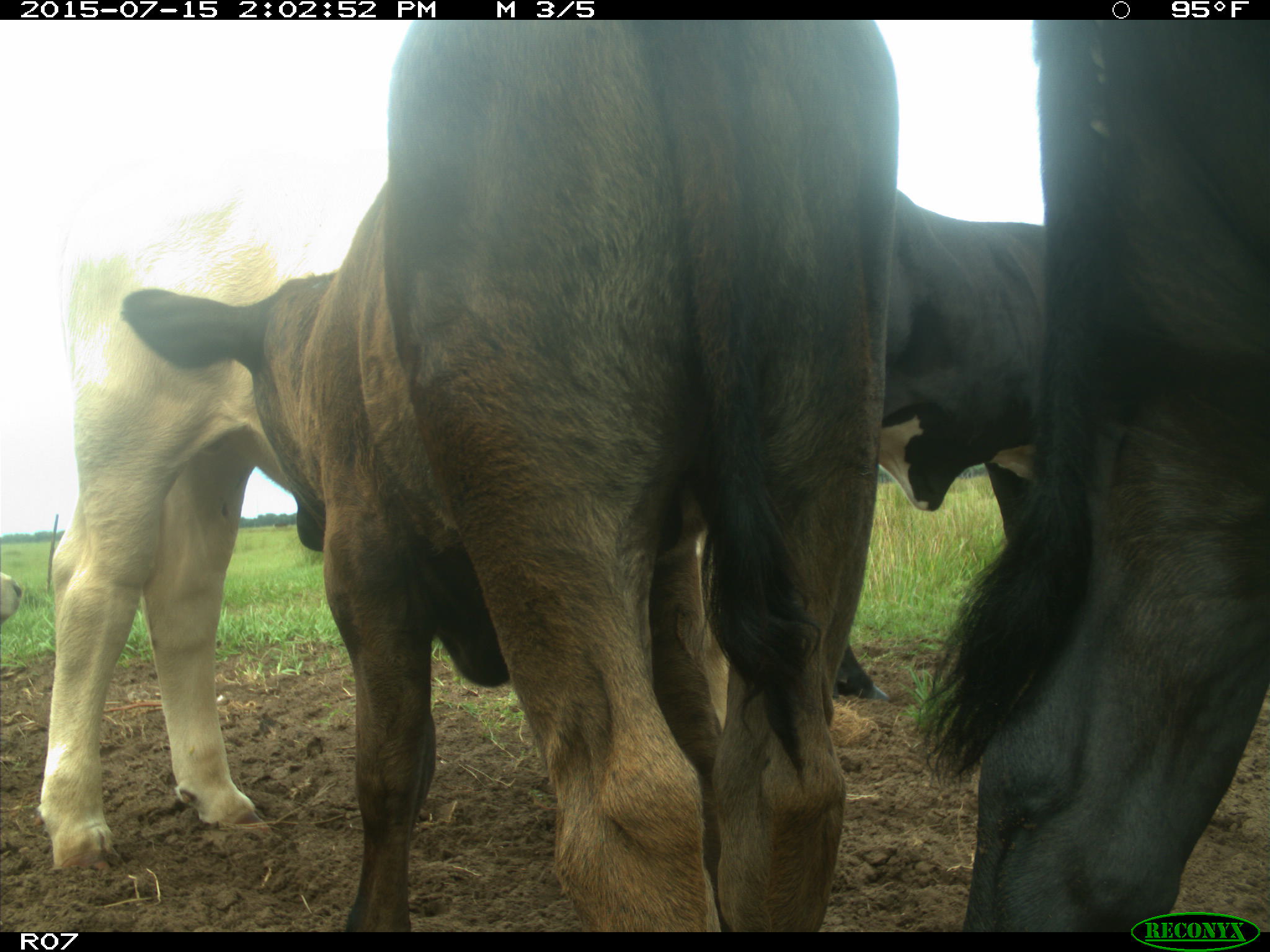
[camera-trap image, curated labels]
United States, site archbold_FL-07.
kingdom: Animalia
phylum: Chordata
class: Mammalia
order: Artiodactyla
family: Bovidae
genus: Bos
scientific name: Bos taurus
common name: domestic cow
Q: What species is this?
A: Bos taurus (domestic cow).